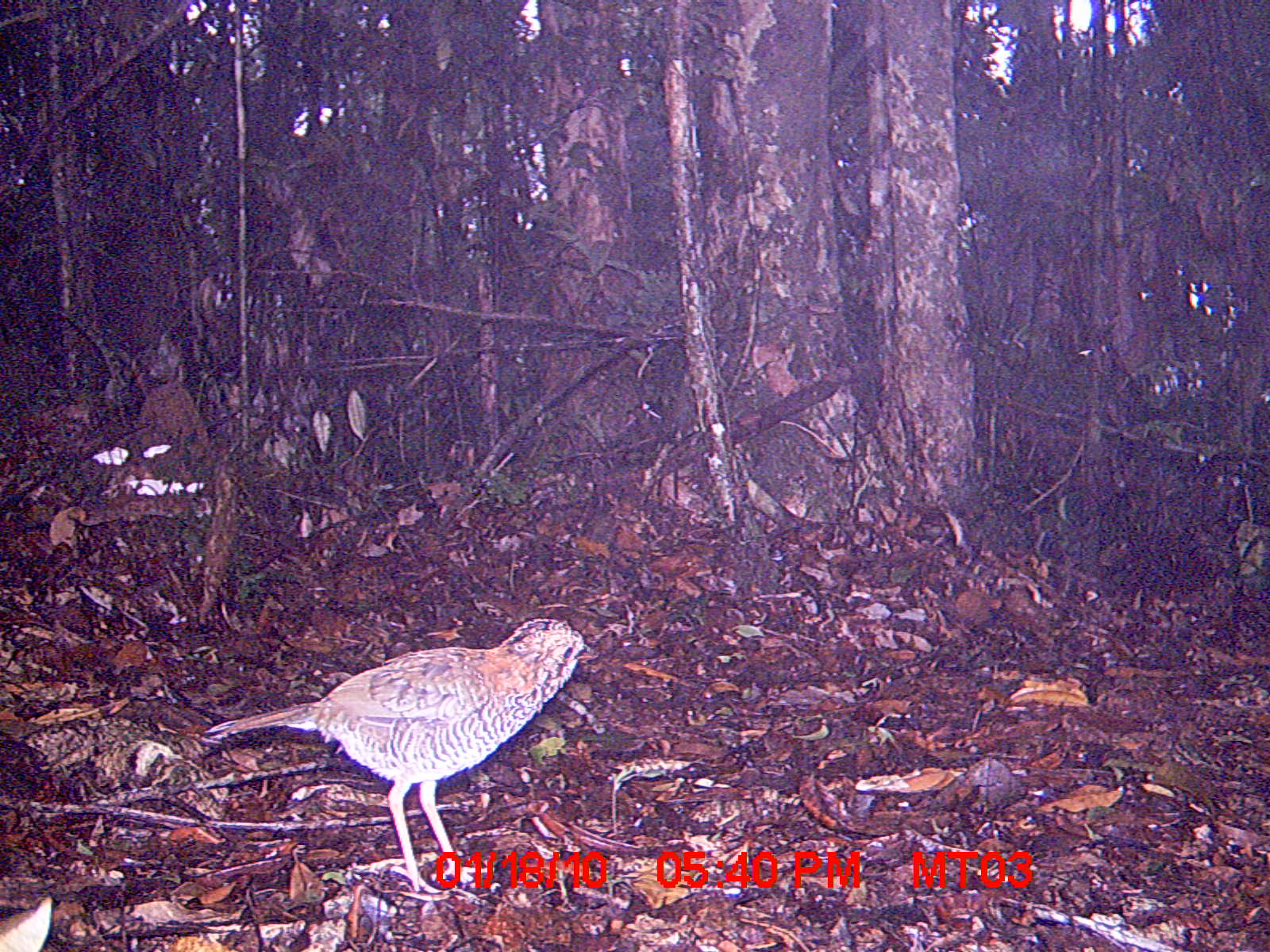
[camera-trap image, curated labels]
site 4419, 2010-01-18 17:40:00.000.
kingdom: Animalia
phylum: Chordata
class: Aves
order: Coraciiformes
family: Brachypteraciidae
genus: Brachypteracias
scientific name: Brachypteracias squamiger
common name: scaly ground roller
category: geobiastes squamiger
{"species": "geobiastes squamiger (scaly ground roller) (Brachypteracias squamiger)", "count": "1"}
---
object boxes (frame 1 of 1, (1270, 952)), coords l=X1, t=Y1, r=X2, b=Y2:
geobiastes squamiger: l=204, t=617, r=598, b=893